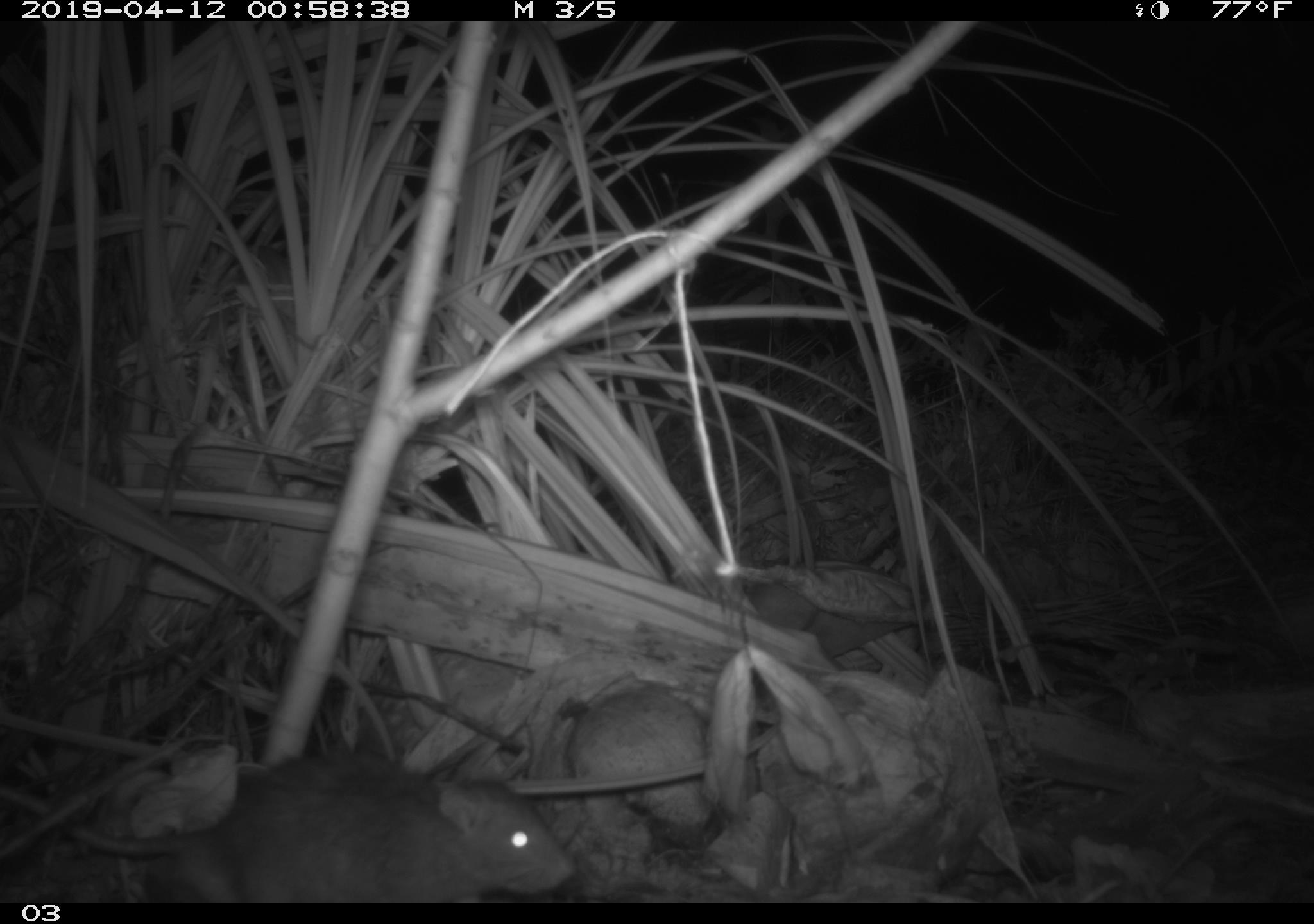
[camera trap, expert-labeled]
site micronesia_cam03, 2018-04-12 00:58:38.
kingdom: Animalia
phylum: Chordata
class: Mammalia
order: Rodentia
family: Muridae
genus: Rattus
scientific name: Rattus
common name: rat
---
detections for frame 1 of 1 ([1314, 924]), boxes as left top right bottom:
rat: 50 751 610 903